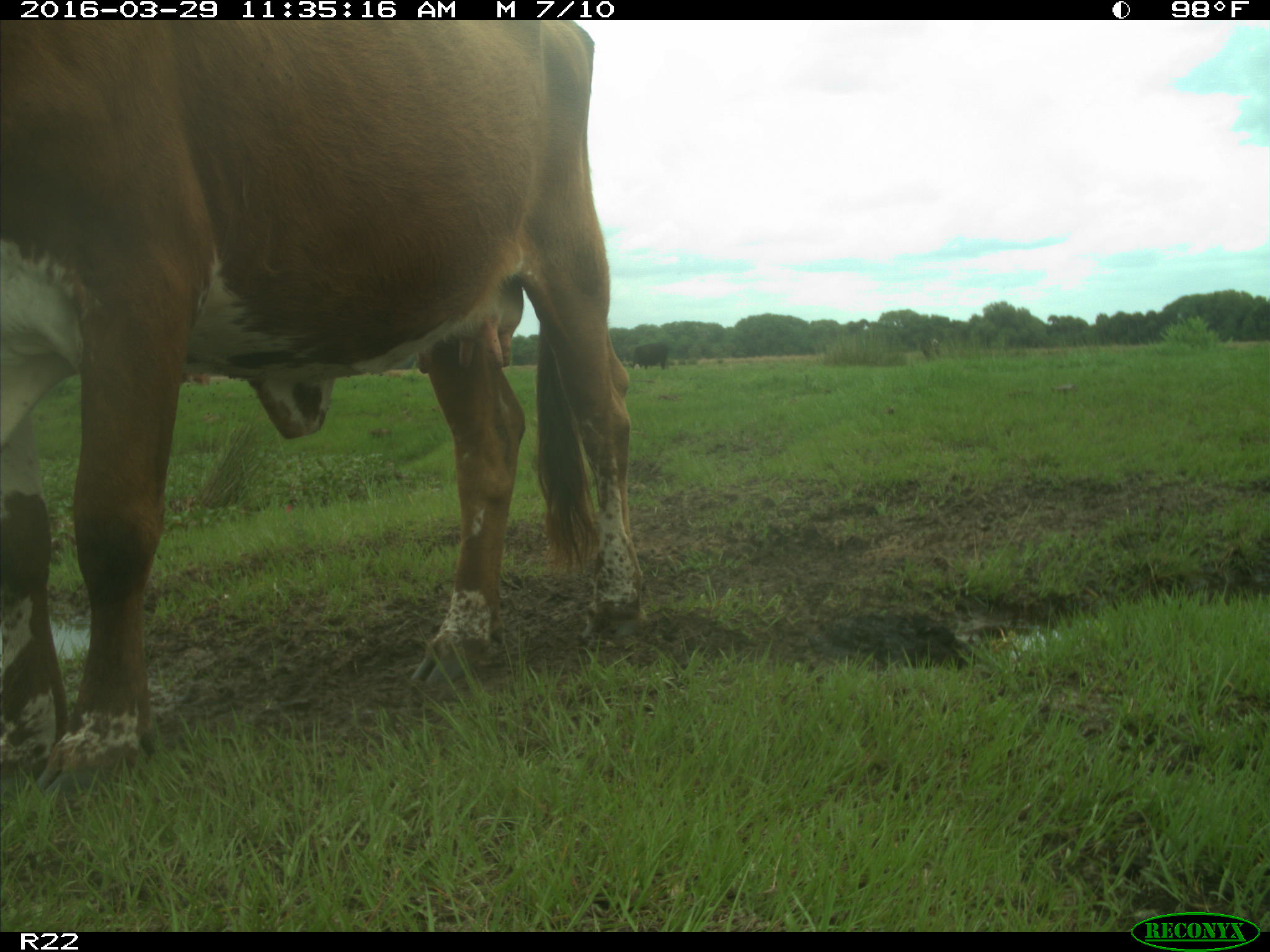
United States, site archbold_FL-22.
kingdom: Animalia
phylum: Chordata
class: Mammalia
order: Artiodactyla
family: Bovidae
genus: Bos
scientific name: Bos taurus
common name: domestic cow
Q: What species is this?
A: Bos taurus (domestic cow).